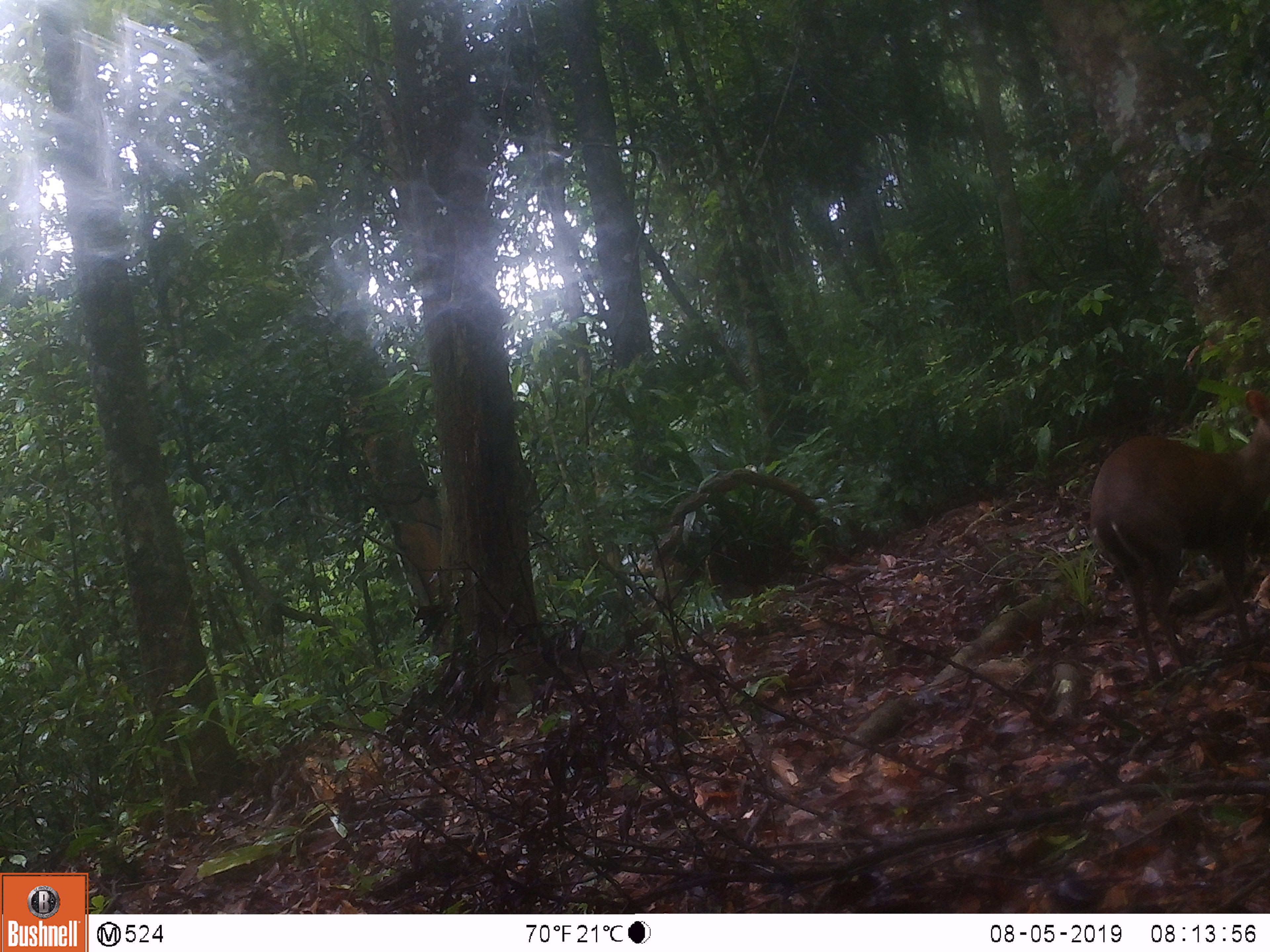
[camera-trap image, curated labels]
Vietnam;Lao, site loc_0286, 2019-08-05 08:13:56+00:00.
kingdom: Animalia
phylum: Chordata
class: Mammalia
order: Artiodactyla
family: Cervidae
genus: Muntiacus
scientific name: Muntiacus rooseveltorum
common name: roosevelt's muntjac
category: roosevelts muntjac group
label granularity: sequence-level